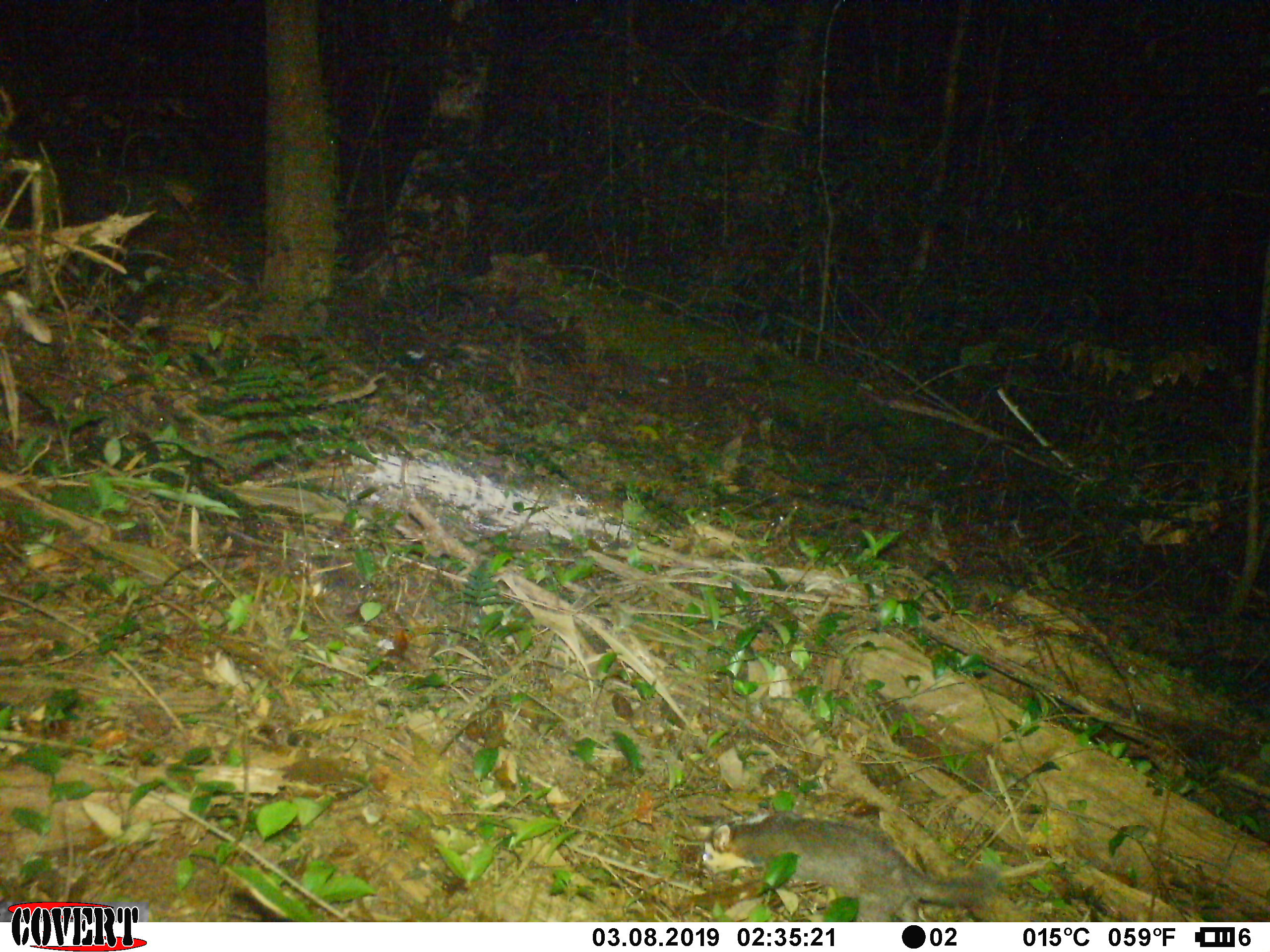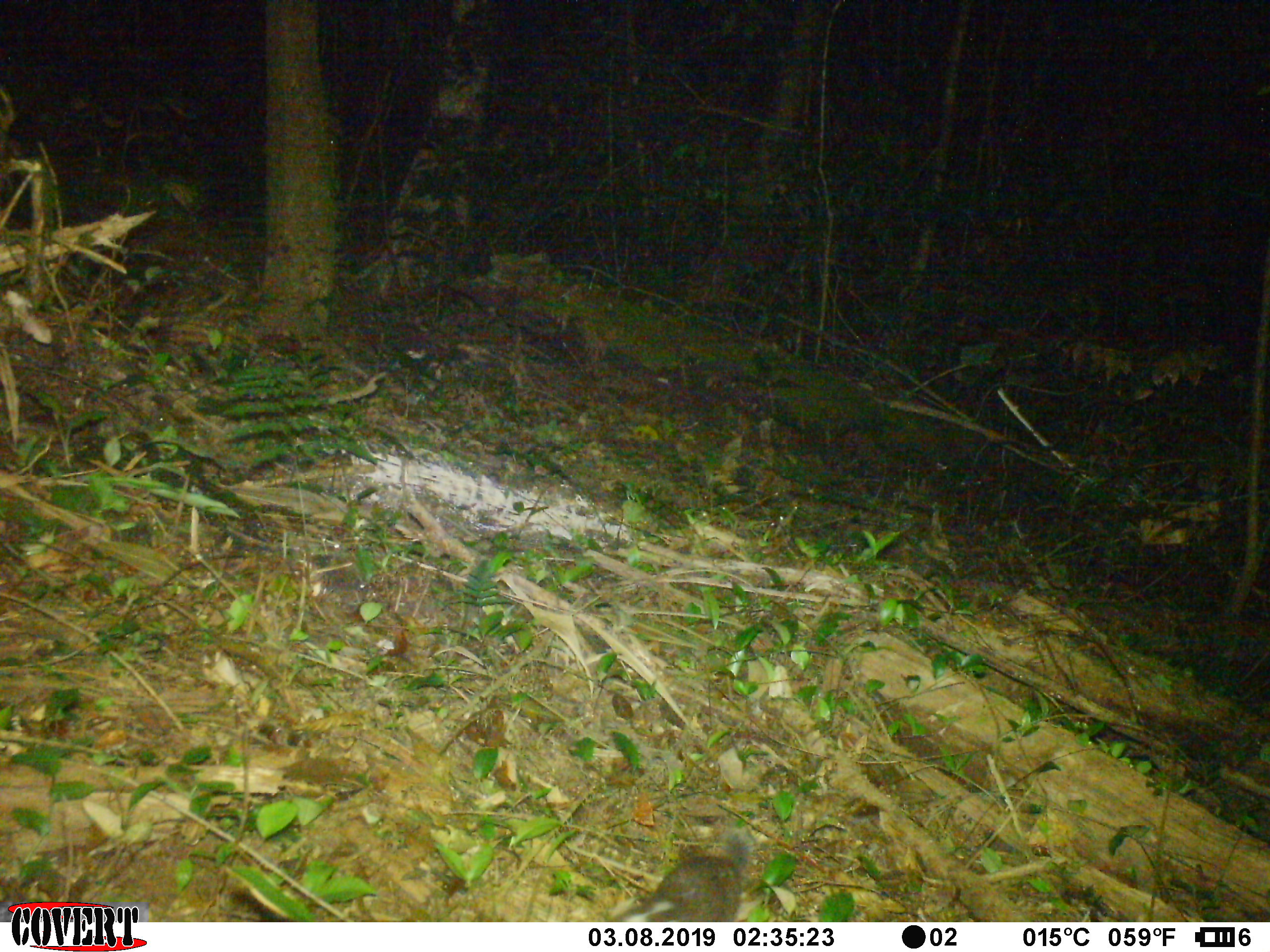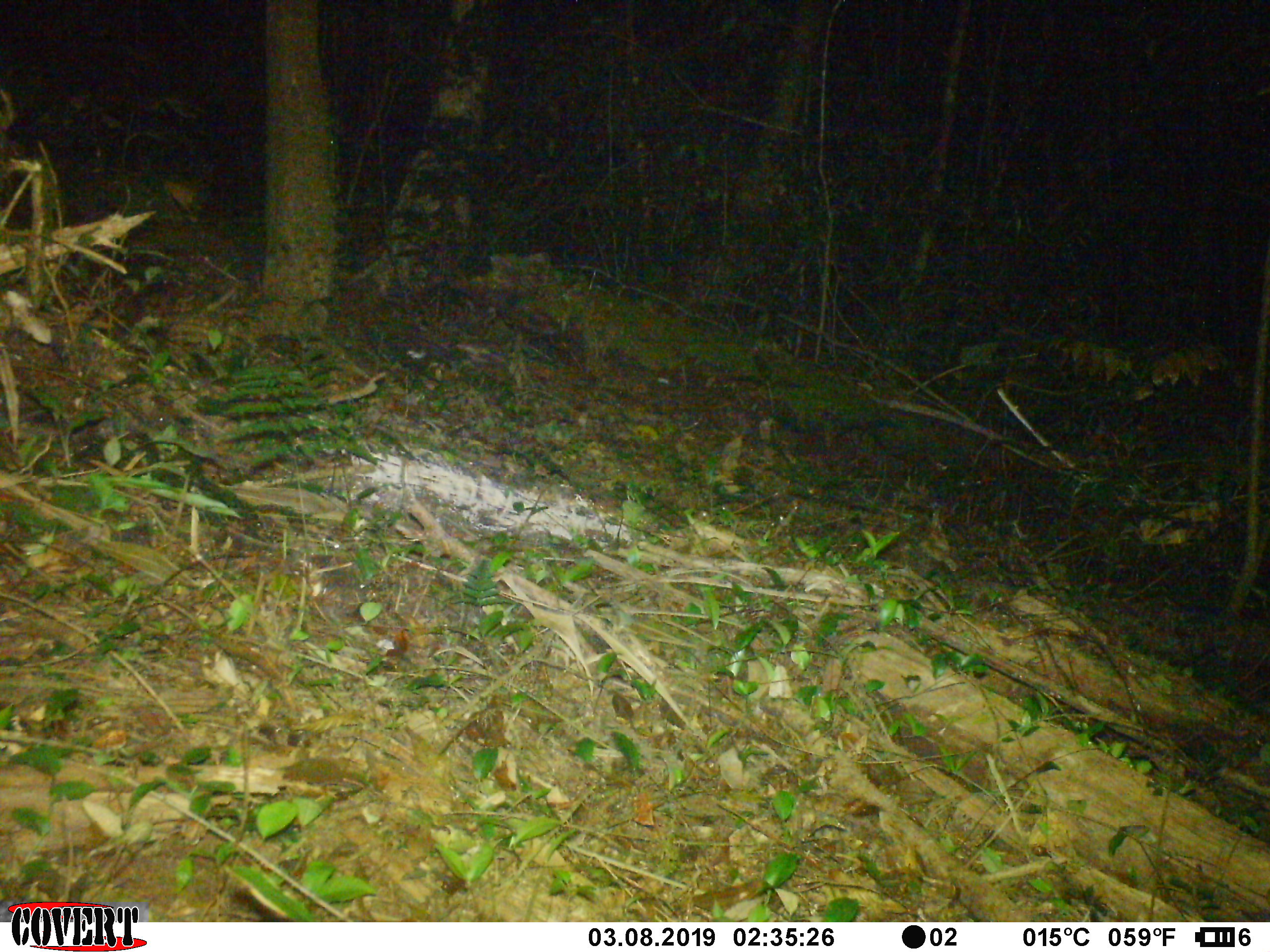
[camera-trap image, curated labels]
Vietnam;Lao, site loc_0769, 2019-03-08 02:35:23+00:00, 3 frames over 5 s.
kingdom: Animalia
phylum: Chordata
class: Mammalia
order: Carnivora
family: Mustelidae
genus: Melogale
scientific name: Melogale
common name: ferret badger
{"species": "ferret badger (Melogale)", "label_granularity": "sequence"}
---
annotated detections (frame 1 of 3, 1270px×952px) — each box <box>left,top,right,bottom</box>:
ferret badger: <box>701,810,1000,922</box>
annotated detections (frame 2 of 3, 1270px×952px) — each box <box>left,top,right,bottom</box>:
ferret badger: <box>608,853,744,922</box>